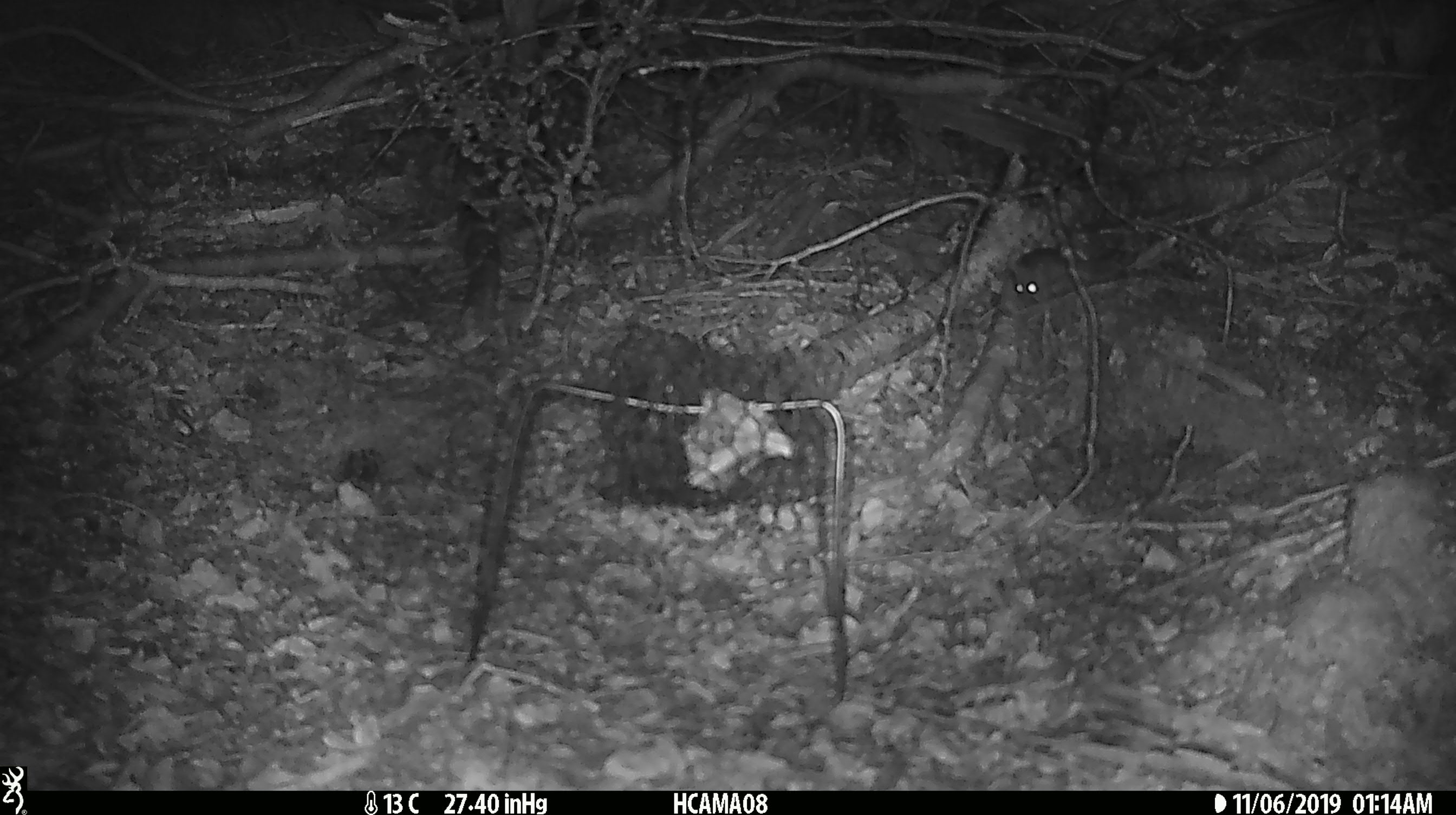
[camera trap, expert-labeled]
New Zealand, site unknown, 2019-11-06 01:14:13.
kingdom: Animalia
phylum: Chordata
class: Mammalia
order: Rodentia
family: Muridae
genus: Mus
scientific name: Mus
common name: mouse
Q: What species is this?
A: Mouse (Mus).